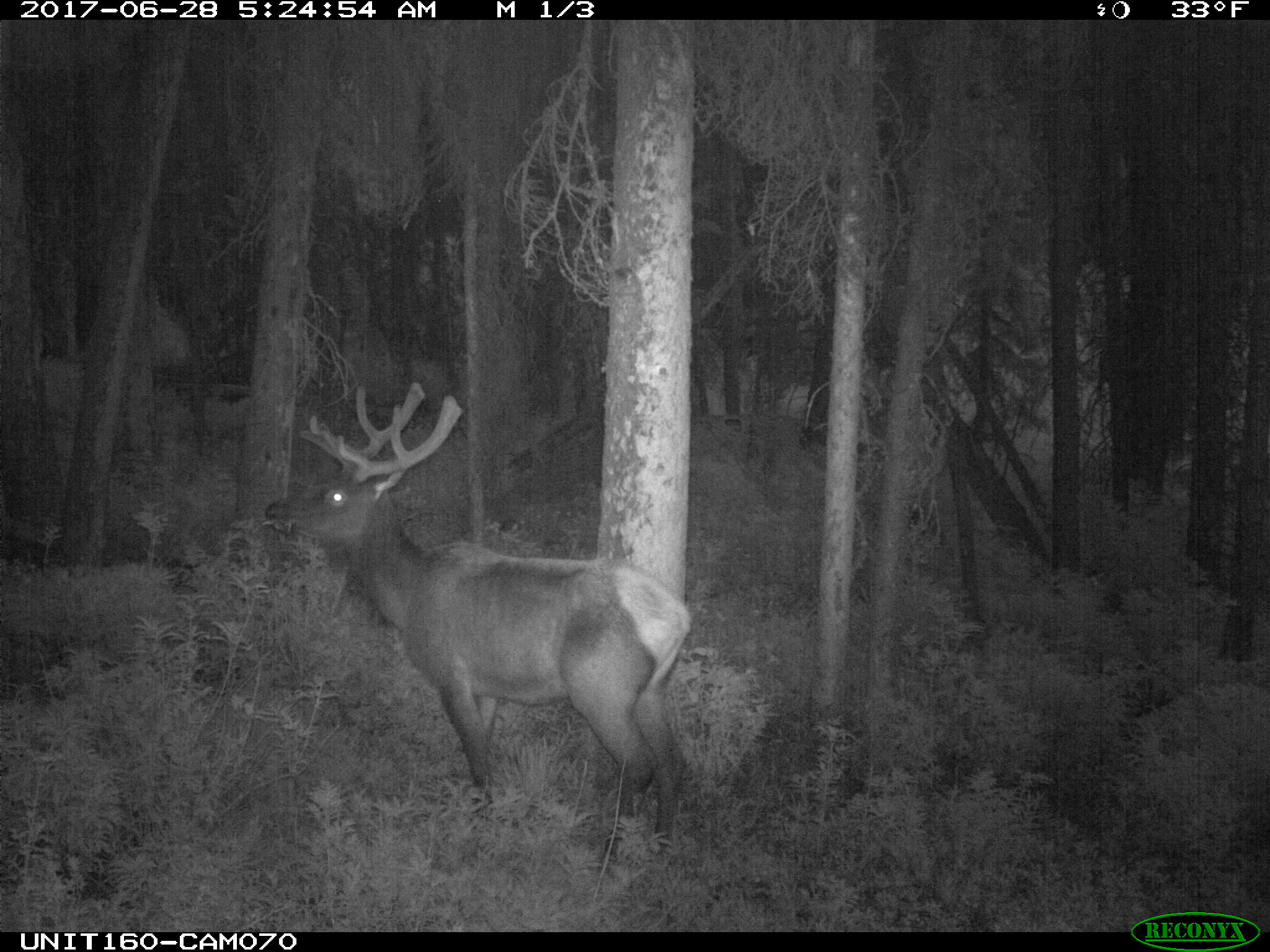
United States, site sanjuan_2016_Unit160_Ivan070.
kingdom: Animalia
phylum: Chordata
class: Mammalia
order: Artiodactyla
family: Cervidae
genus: Cervus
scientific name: Cervus elaphus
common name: red deer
Cervus elaphus (red deer).